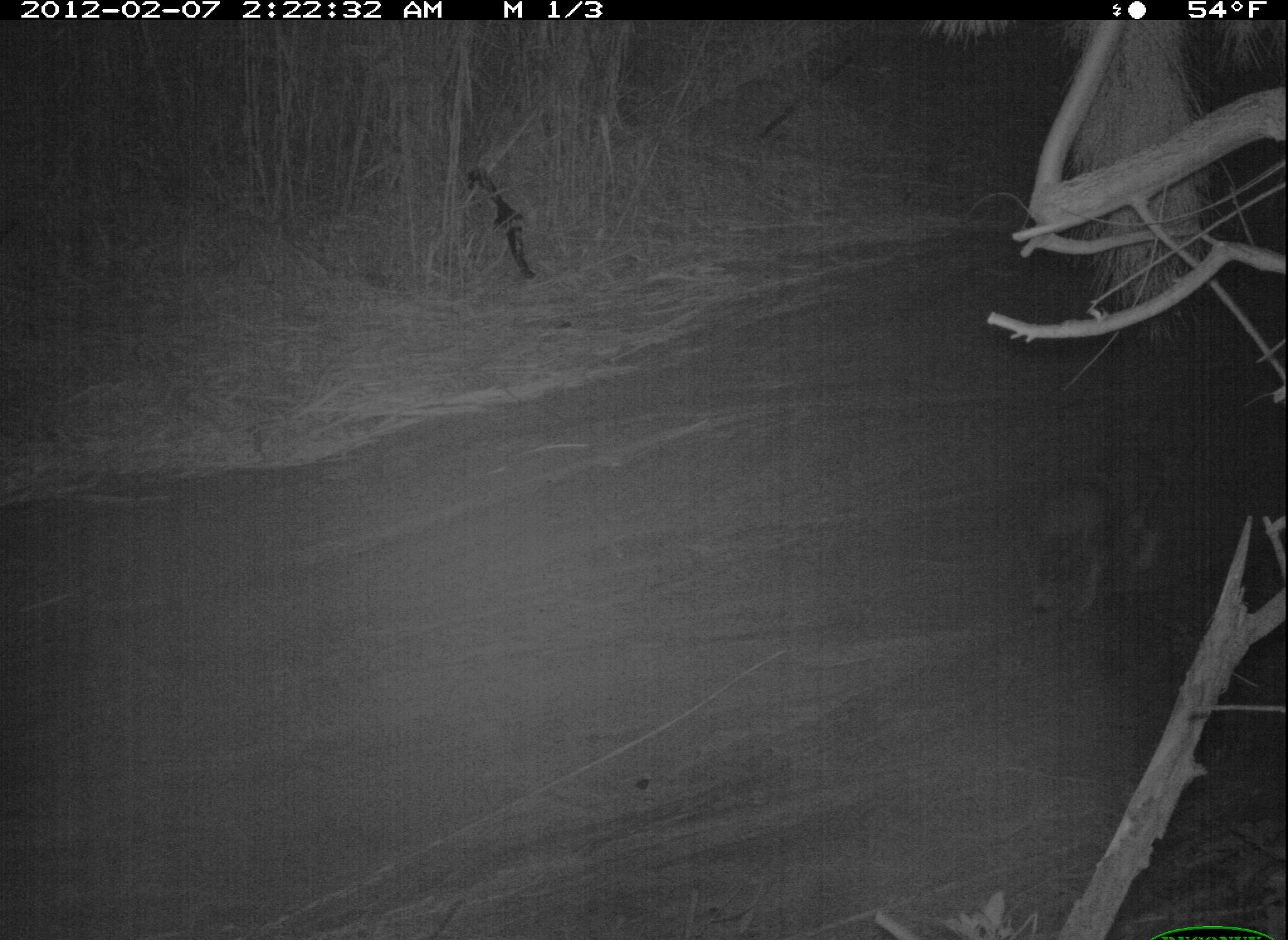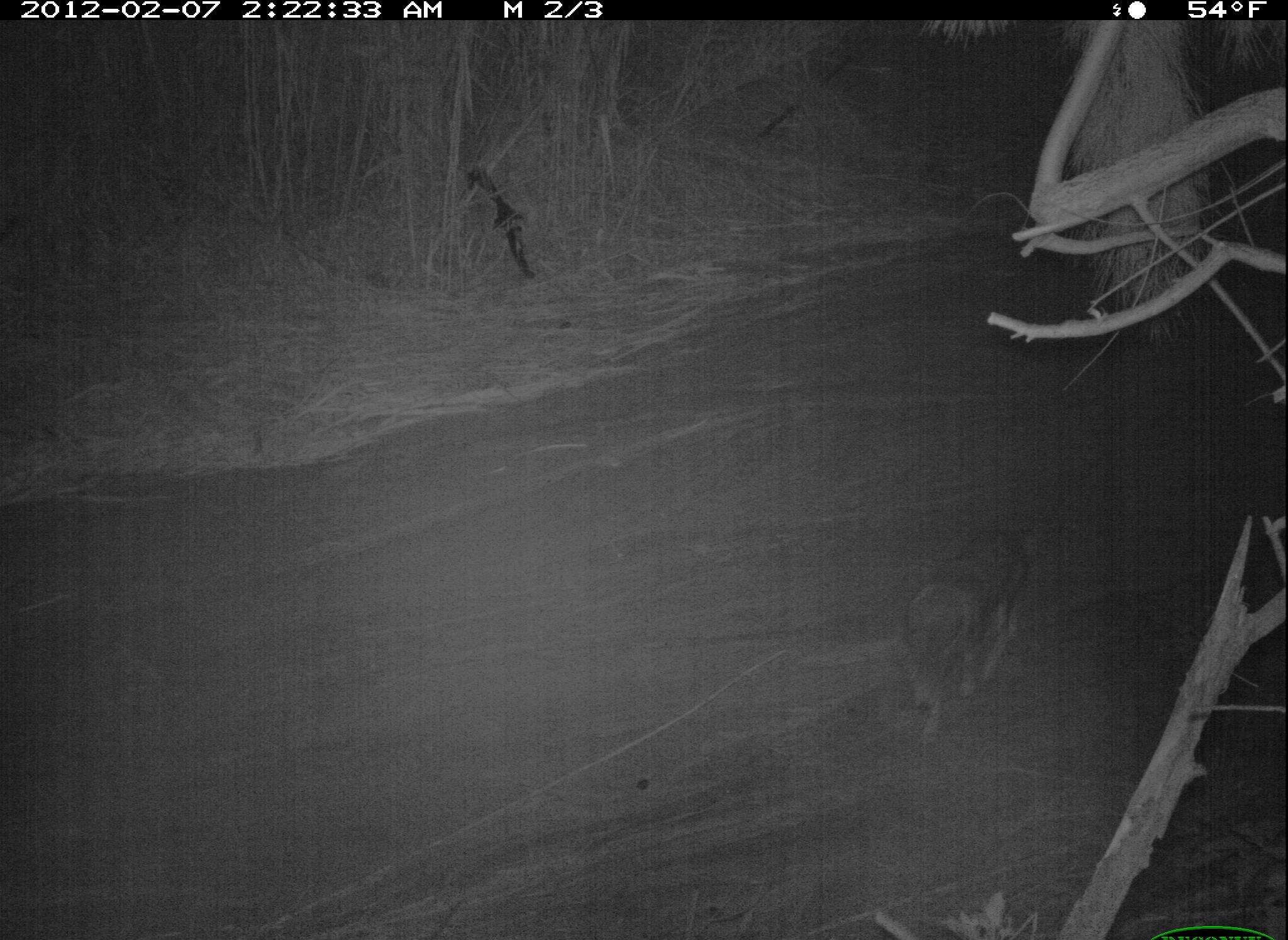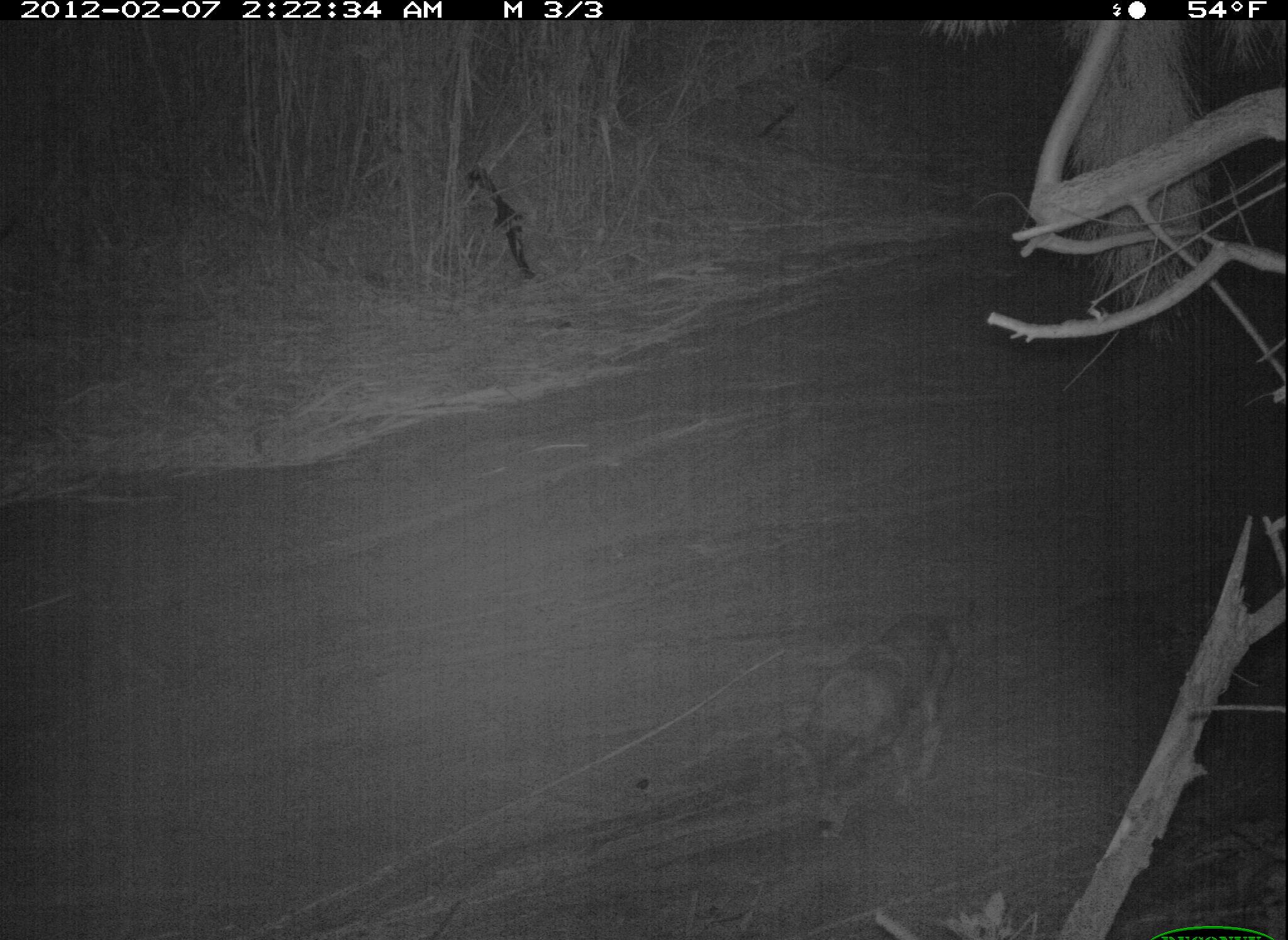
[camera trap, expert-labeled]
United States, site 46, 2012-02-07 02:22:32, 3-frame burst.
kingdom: Animalia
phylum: Chordata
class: Mammalia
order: Carnivora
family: Canidae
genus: Canis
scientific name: Canis latrans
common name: coyote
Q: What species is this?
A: Coyote (Canis latrans).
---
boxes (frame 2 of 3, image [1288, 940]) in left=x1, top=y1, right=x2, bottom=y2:
coyote: left=877, top=498, right=1048, bottom=751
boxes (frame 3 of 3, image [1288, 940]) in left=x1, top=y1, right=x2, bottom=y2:
coyote: left=747, top=594, right=979, bottom=850